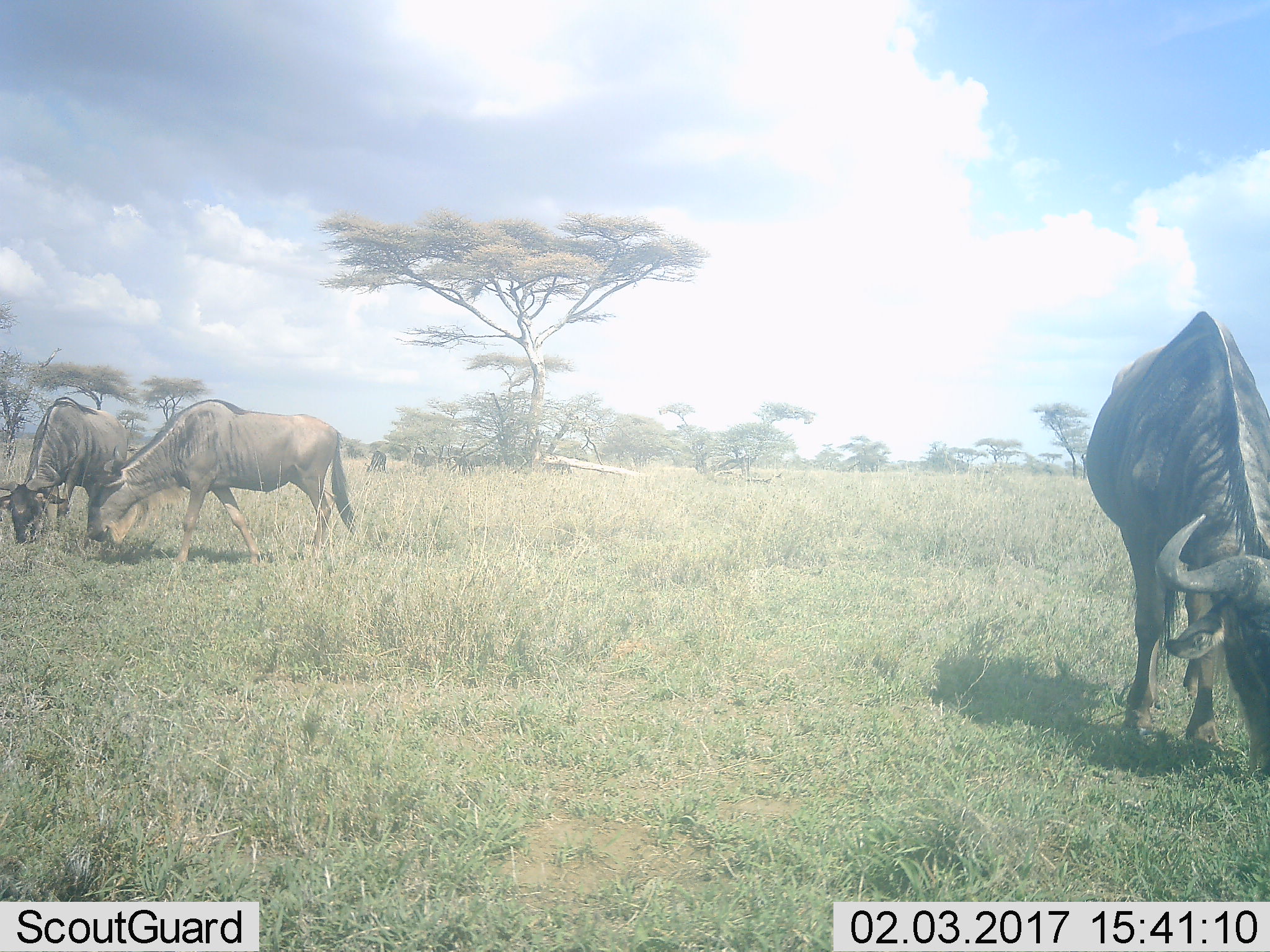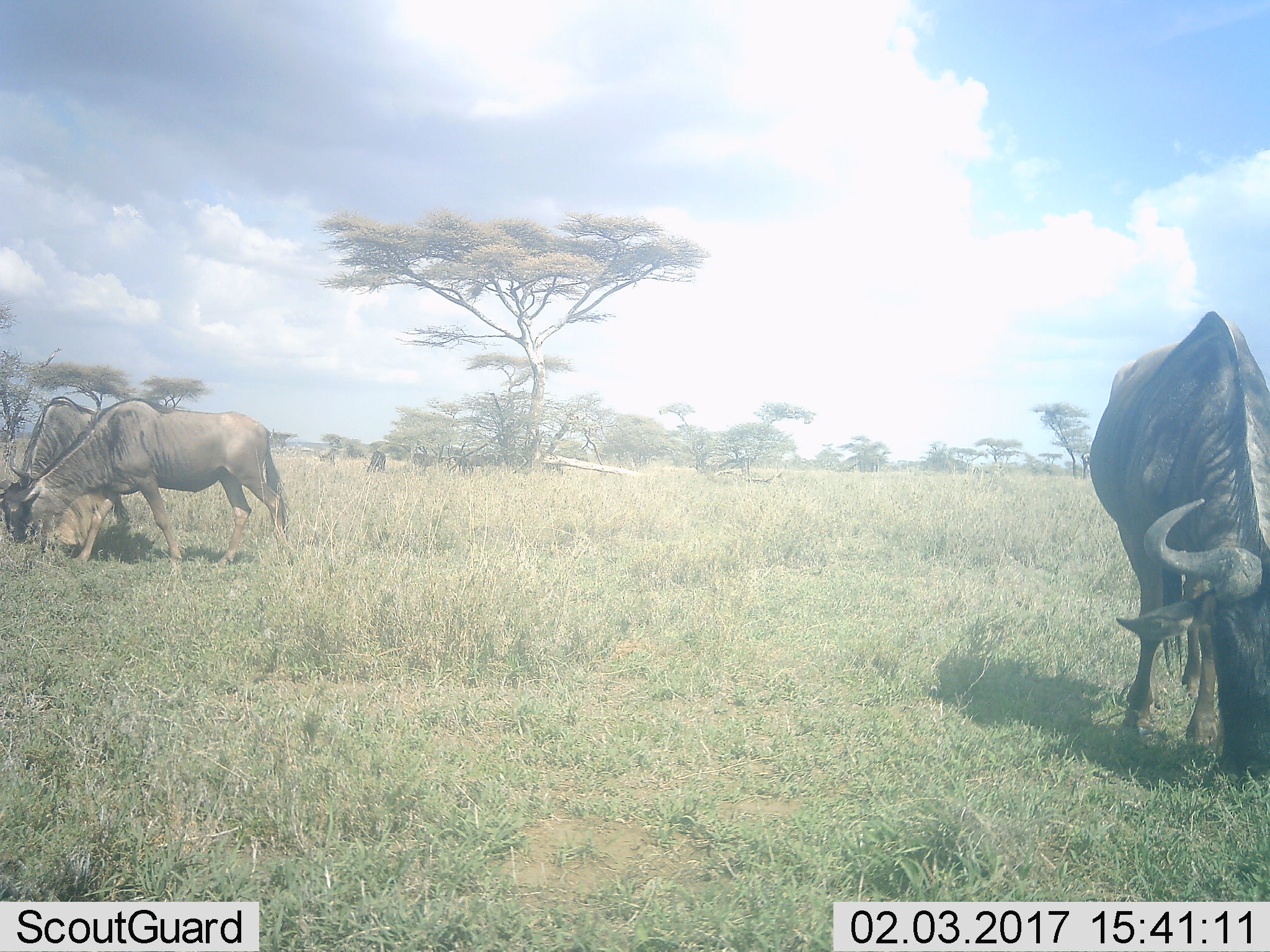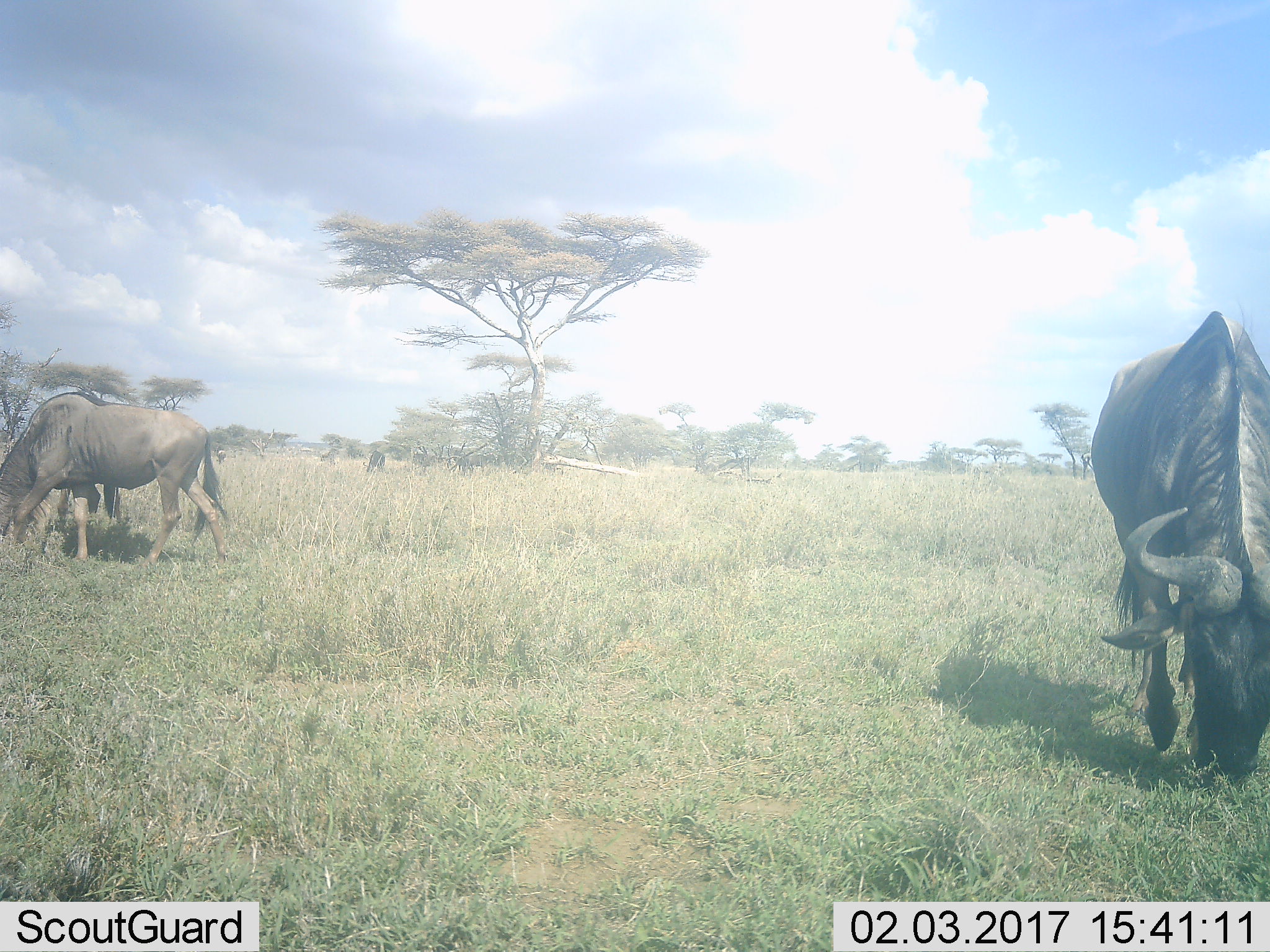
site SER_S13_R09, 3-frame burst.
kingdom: Animalia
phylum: Chordata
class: Mammalia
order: Artiodactyla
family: Bovidae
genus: Connochaetes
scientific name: Connochaetes taurinus taurinus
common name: blue wildebeest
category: wildebeestblue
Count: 5.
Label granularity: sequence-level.